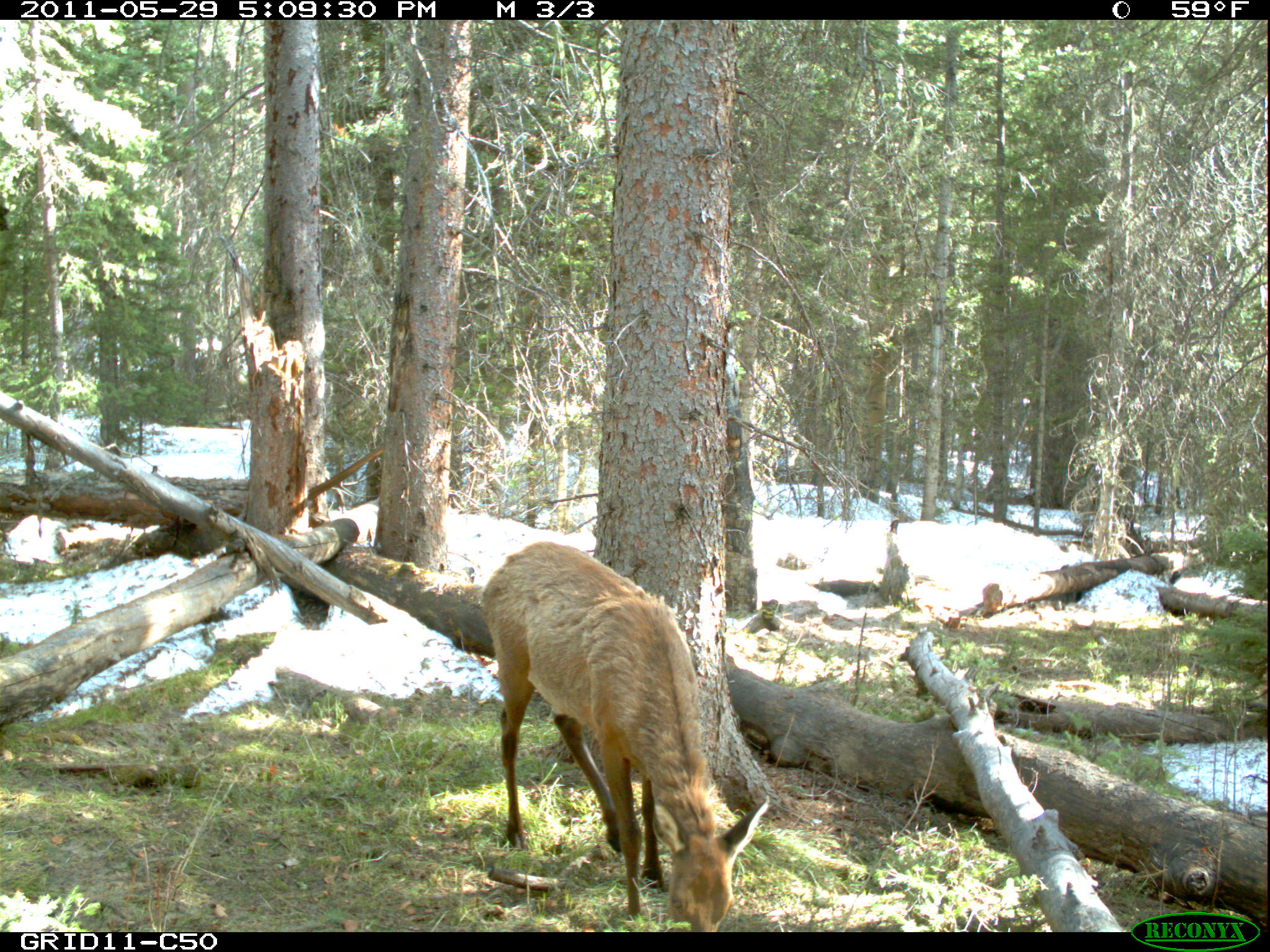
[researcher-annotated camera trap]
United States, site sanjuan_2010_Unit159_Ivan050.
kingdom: Animalia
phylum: Chordata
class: Mammalia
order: Artiodactyla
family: Cervidae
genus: Cervus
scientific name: Cervus elaphus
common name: red deer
Cervus elaphus (red deer).